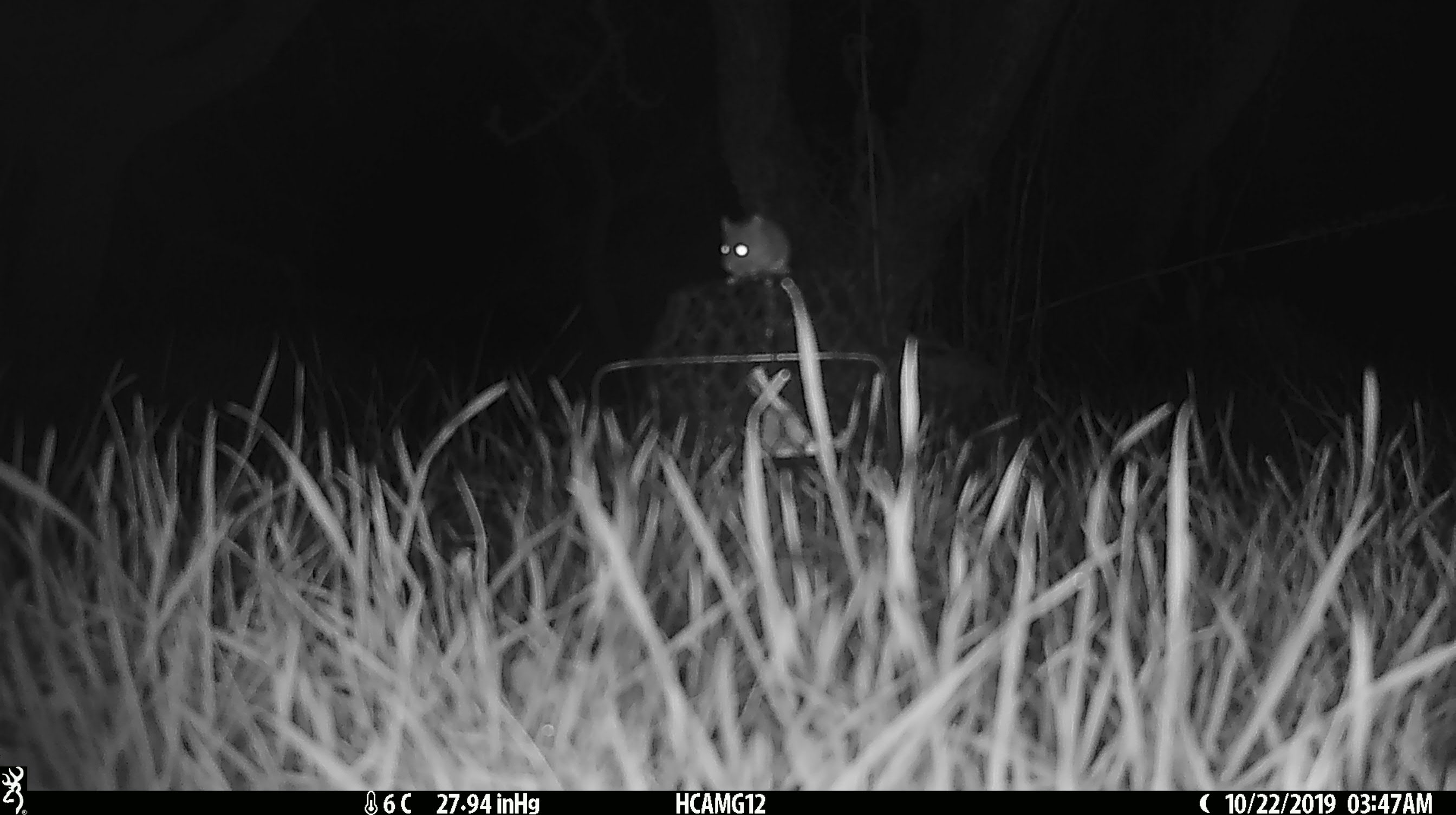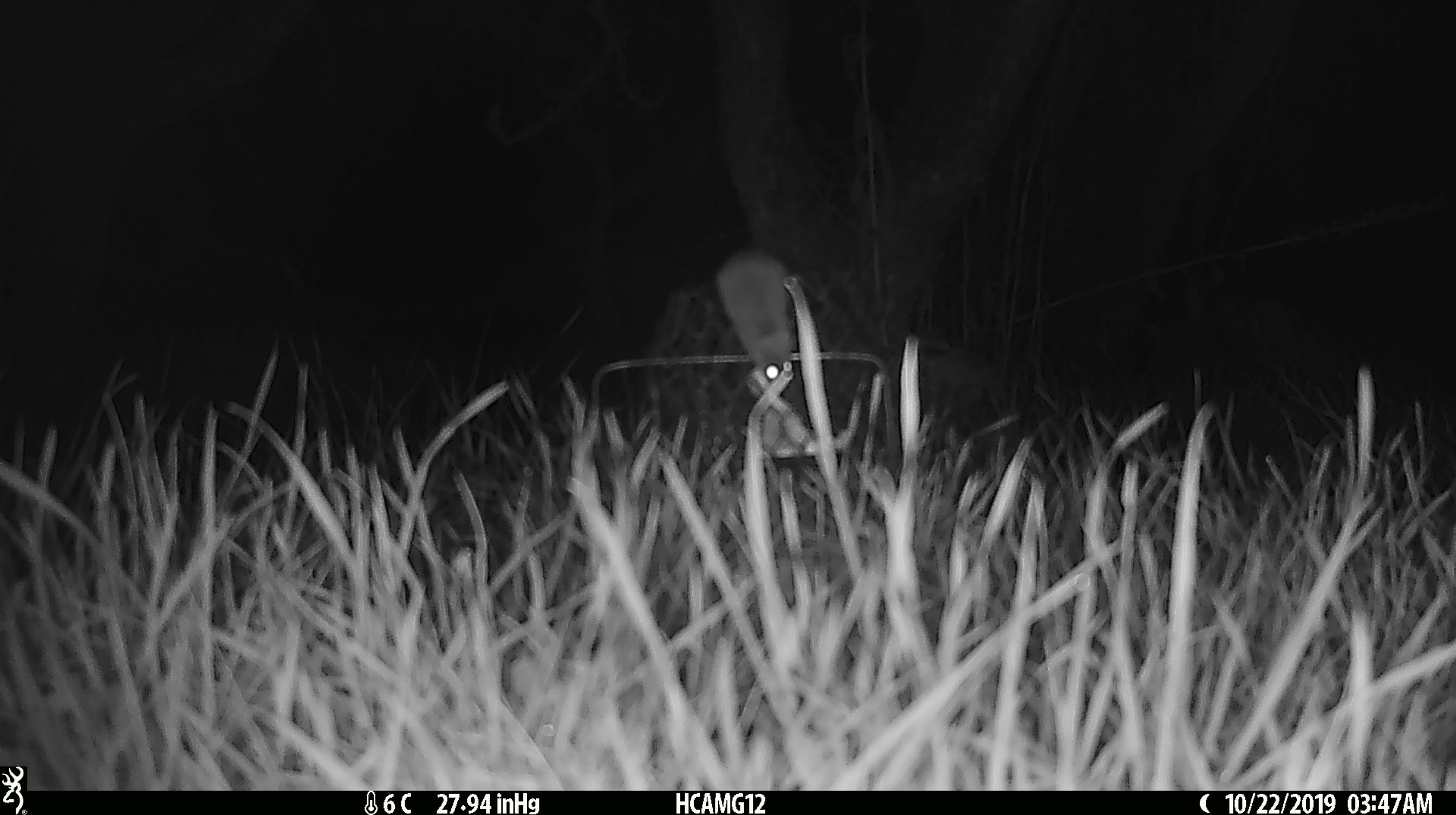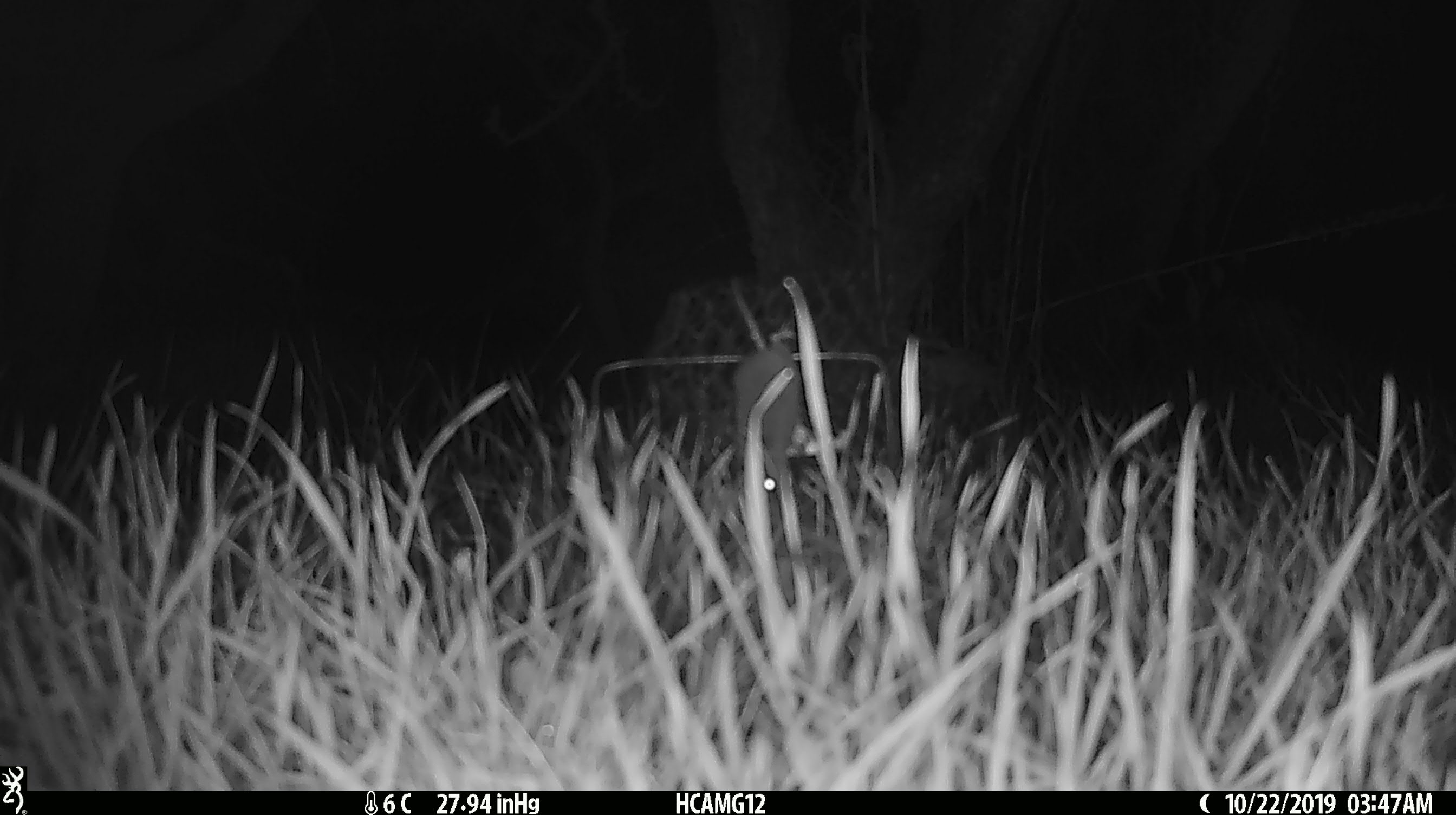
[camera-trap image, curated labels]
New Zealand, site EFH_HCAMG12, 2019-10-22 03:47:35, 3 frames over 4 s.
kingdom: Animalia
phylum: Chordata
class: Mammalia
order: Rodentia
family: Muridae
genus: Mus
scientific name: Mus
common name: mouse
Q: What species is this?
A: Mouse (Mus).